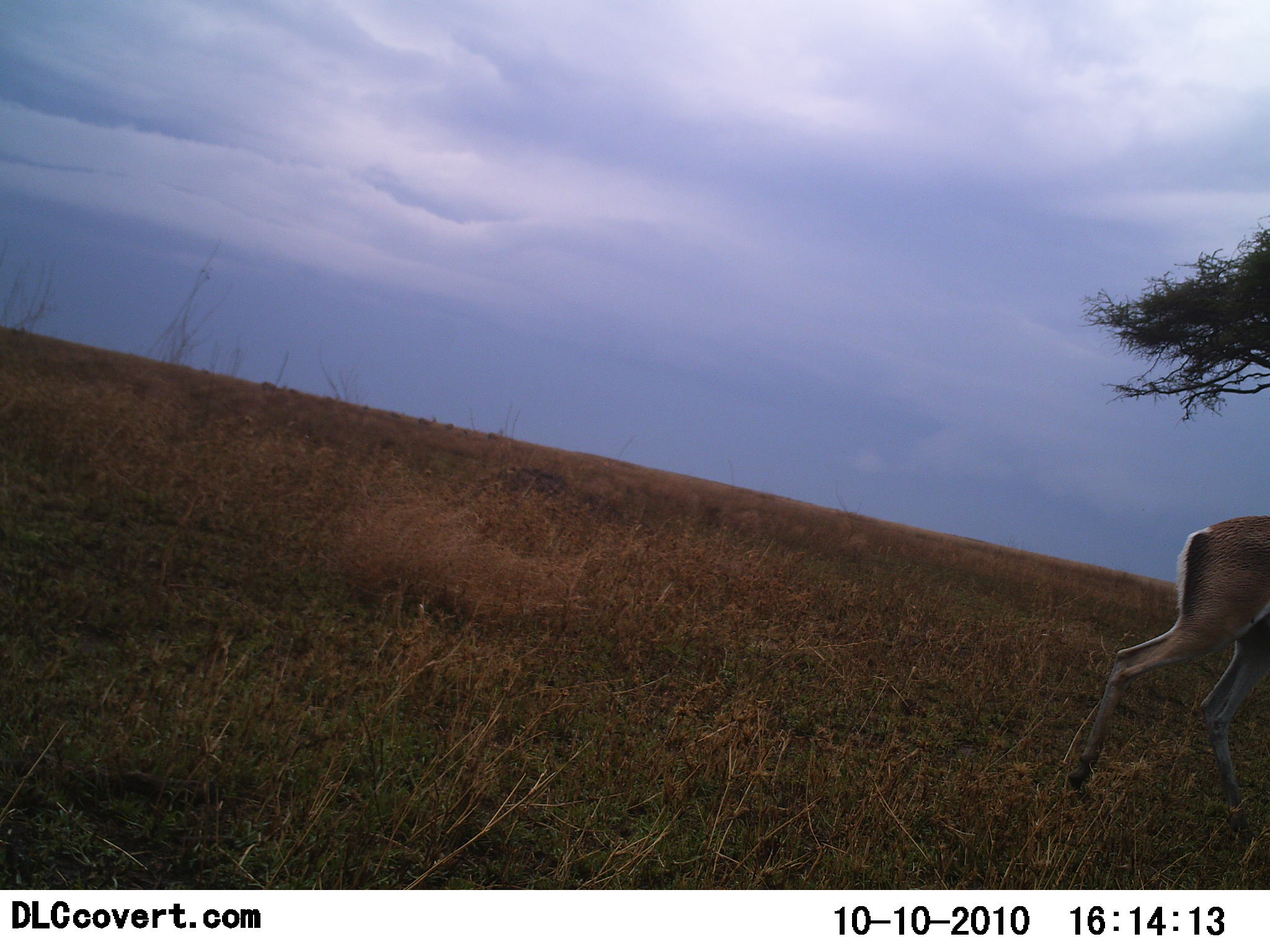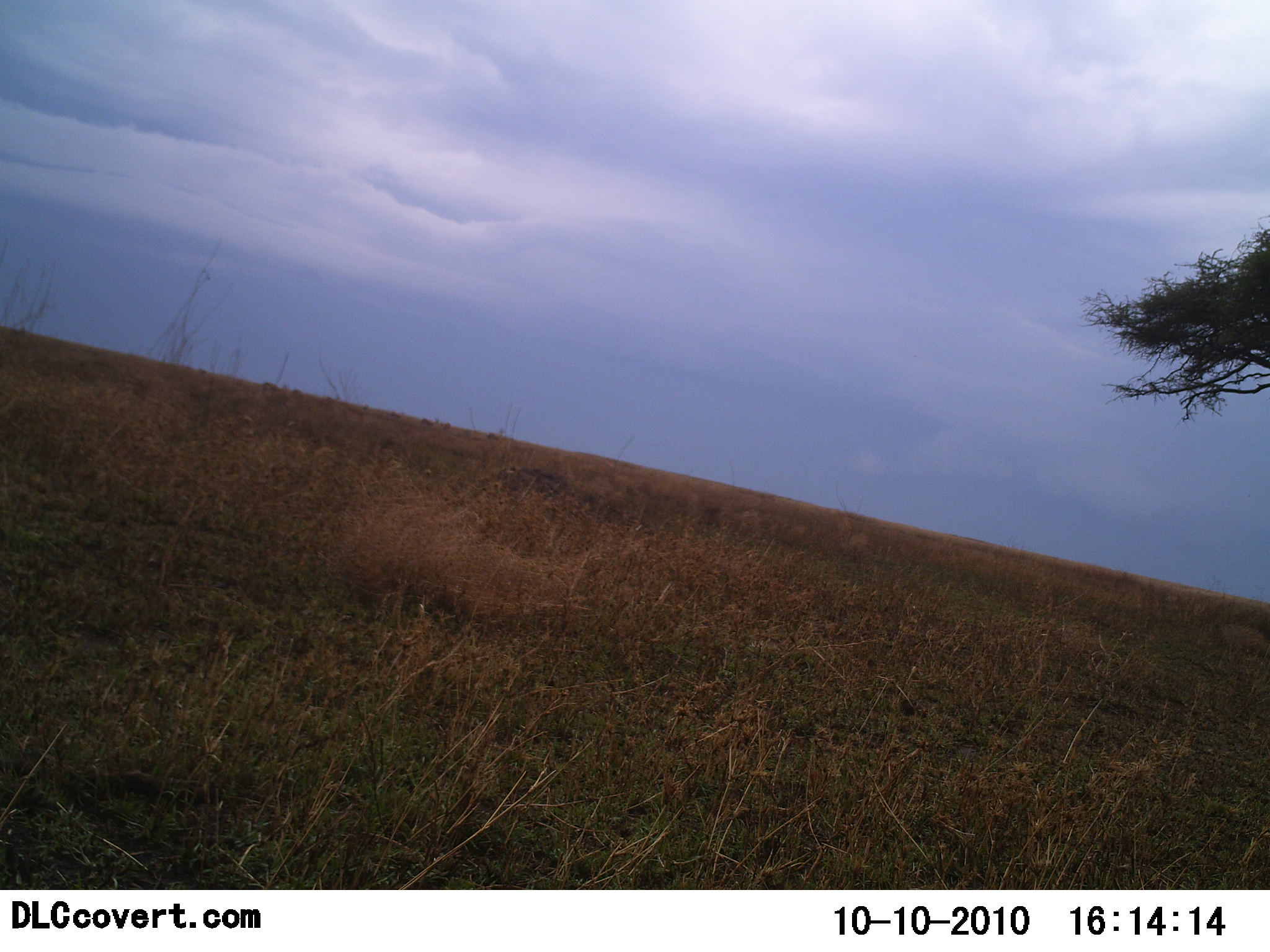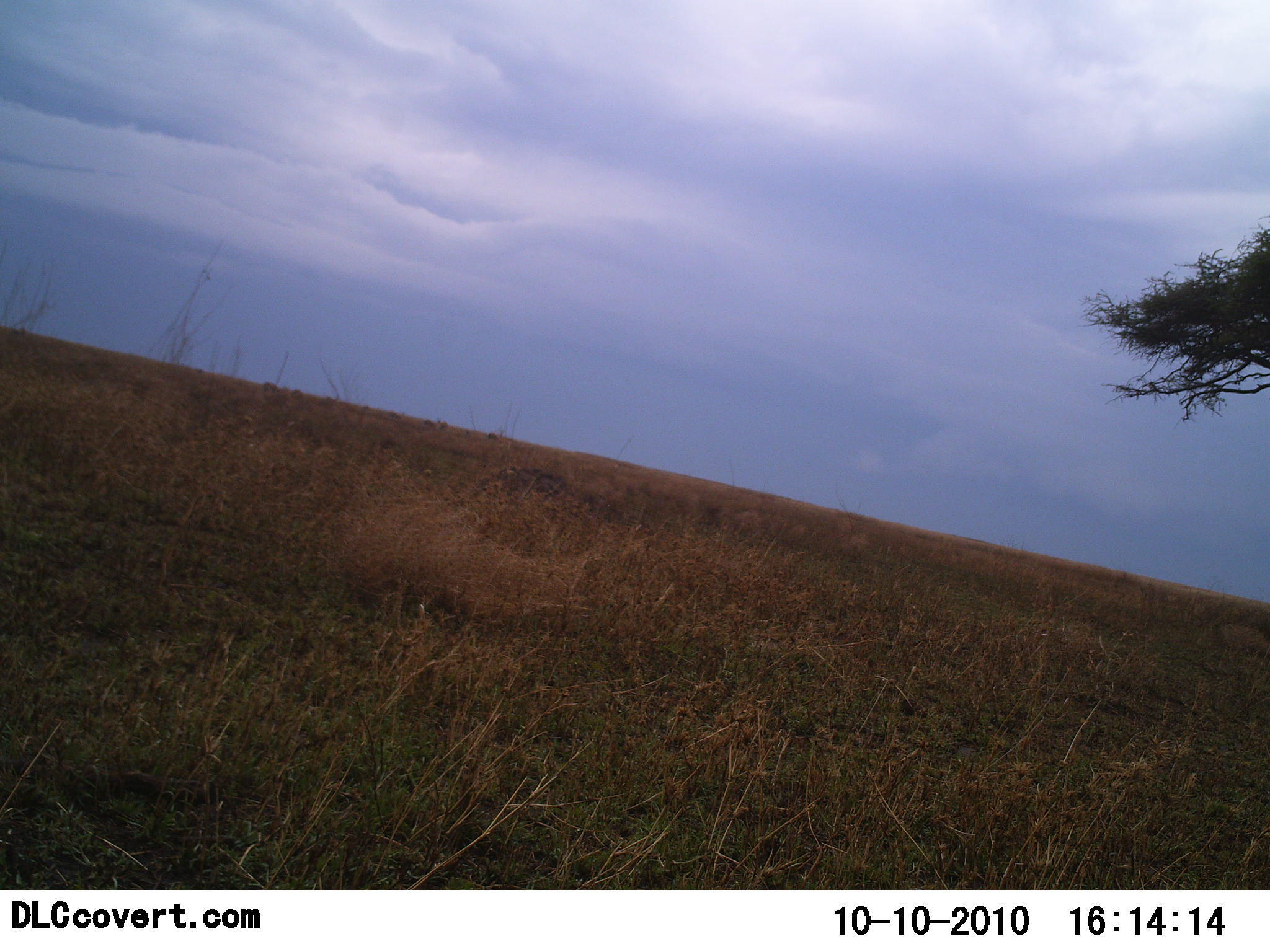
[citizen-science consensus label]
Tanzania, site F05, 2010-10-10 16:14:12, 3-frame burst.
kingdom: Animalia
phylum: Chordata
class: Mammalia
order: Artiodactyla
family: Bovidae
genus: Nanger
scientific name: Nanger granti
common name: grant's gazelle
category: gazellegrants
Gazellegrants (grant's gazelle) (Nanger granti), count 1. Behavior (volunteer vote fractions): standing 17%, resting 0%, moving 100%, interacting 0%. Young present (vote fraction): 0%. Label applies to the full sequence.